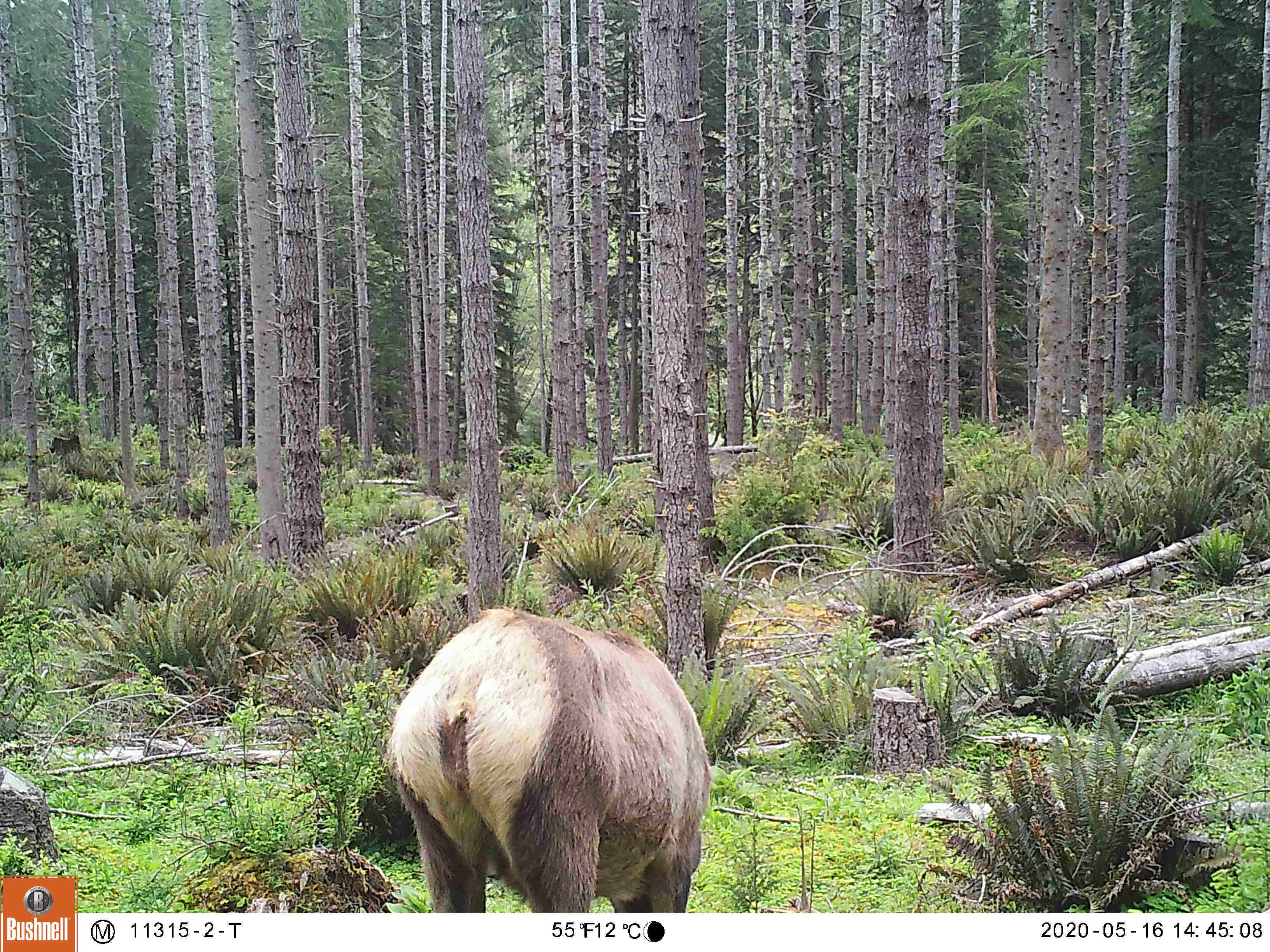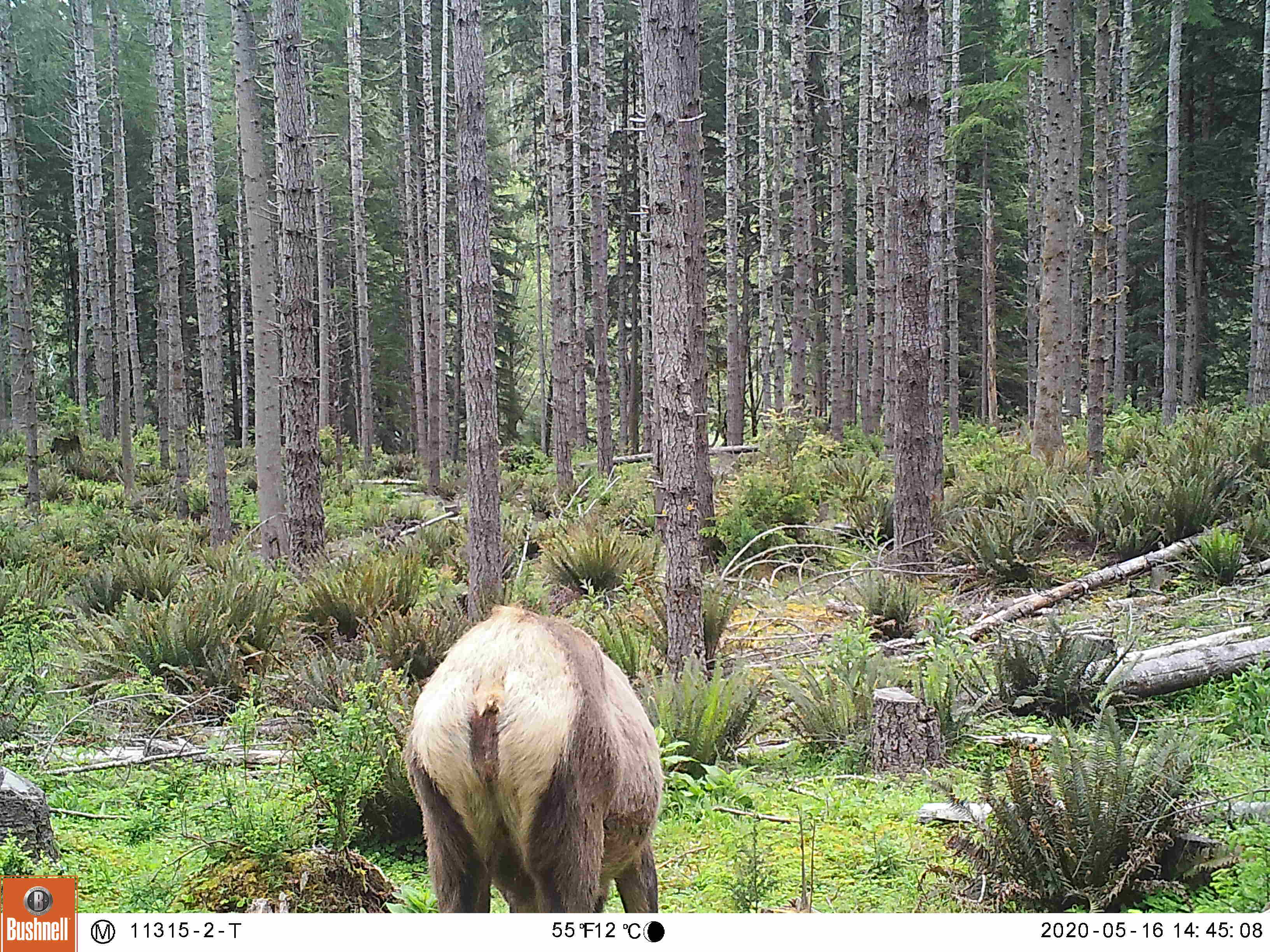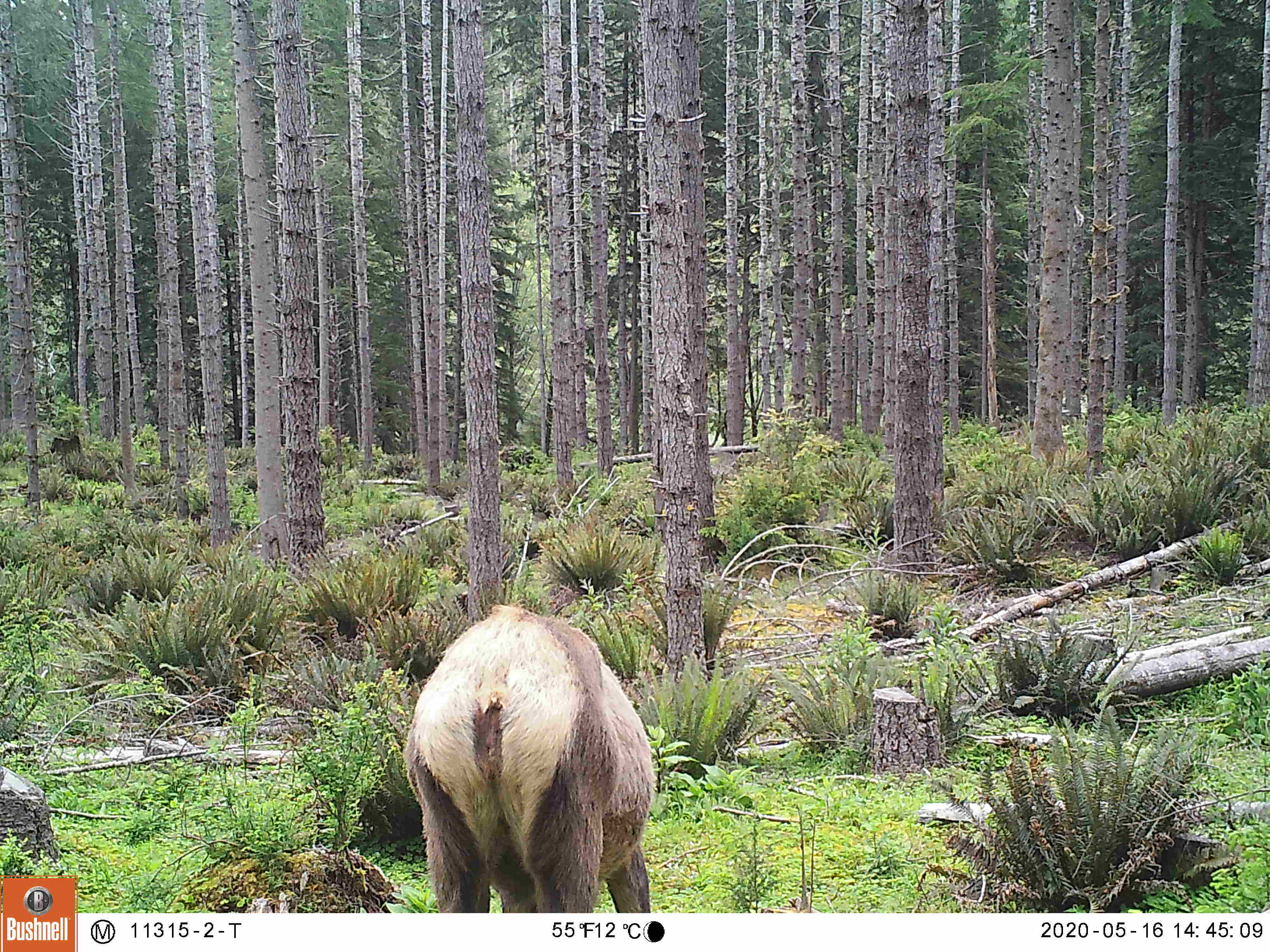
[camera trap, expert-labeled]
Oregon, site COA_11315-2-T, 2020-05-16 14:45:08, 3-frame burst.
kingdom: Animalia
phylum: Chordata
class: Mammalia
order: Artiodactyla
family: Cervidae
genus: Cervus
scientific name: Cervus canadensis roosevelti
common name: roosevelt elk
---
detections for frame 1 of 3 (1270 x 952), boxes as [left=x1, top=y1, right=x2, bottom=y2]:
roosevelt elk: [left=369, top=600, right=719, bottom=906]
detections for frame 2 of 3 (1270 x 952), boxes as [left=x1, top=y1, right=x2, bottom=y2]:
roosevelt elk: [left=391, top=598, right=677, bottom=904]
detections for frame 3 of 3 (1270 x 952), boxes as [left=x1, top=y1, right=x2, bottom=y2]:
roosevelt elk: [left=395, top=589, right=666, bottom=906]